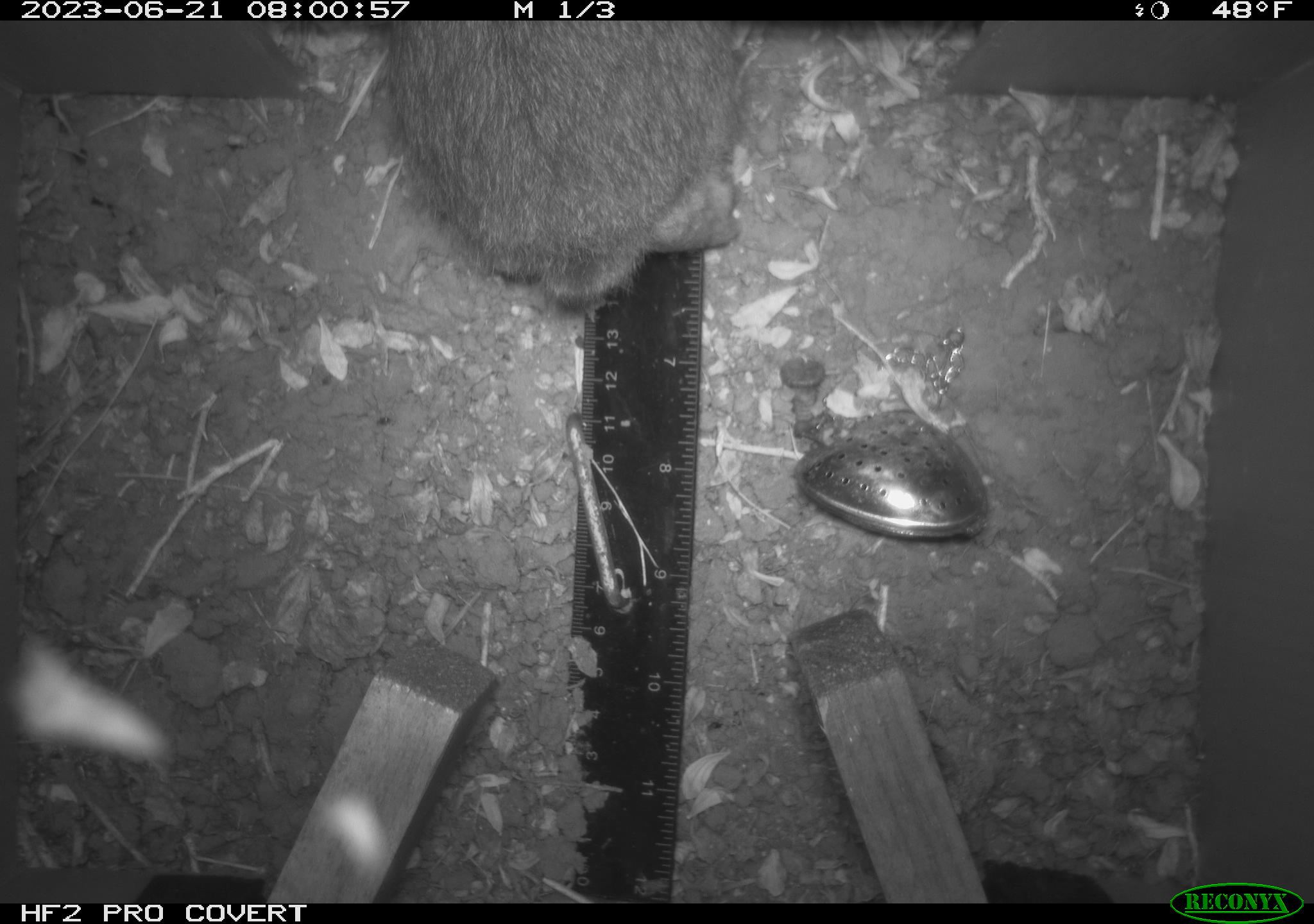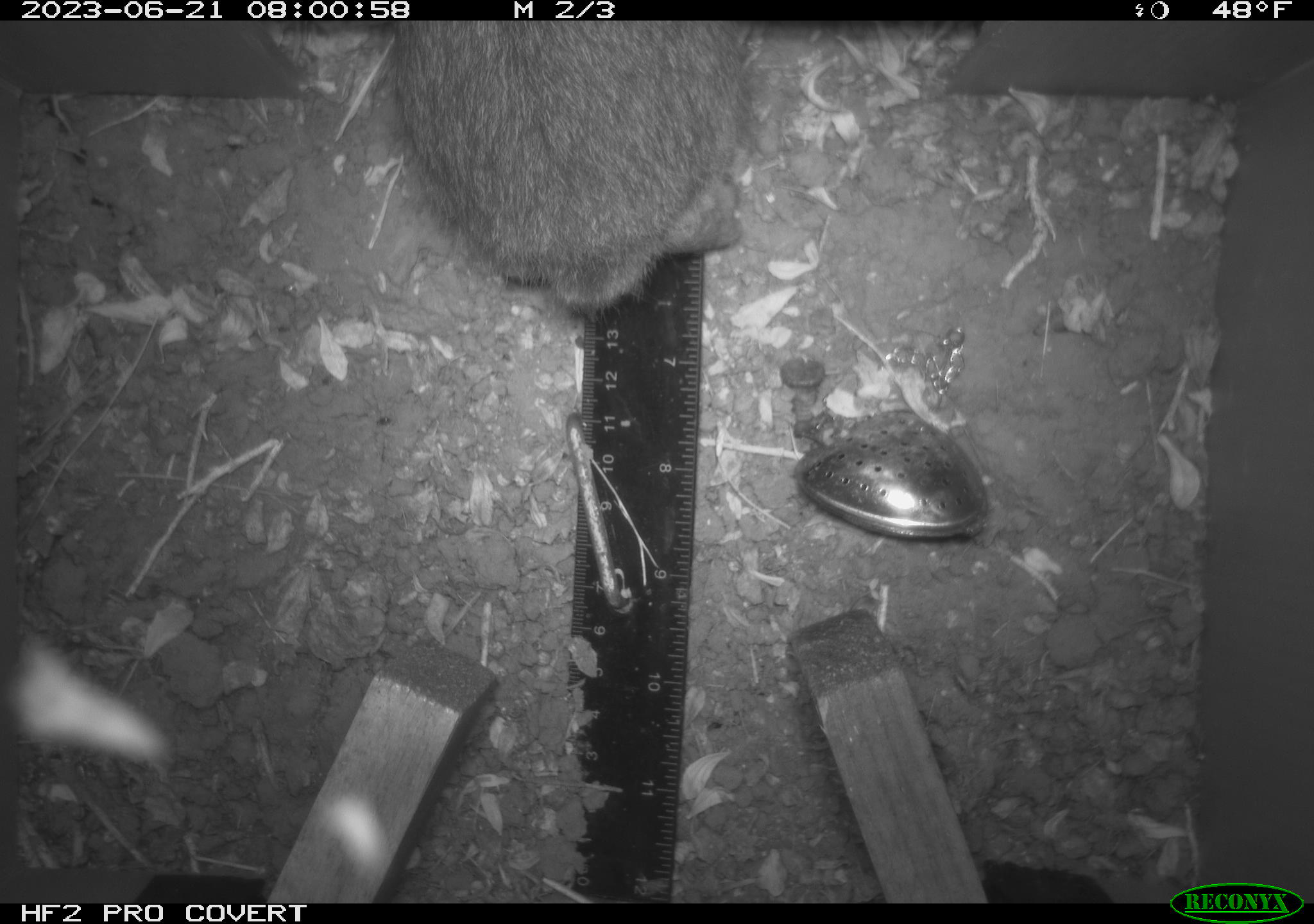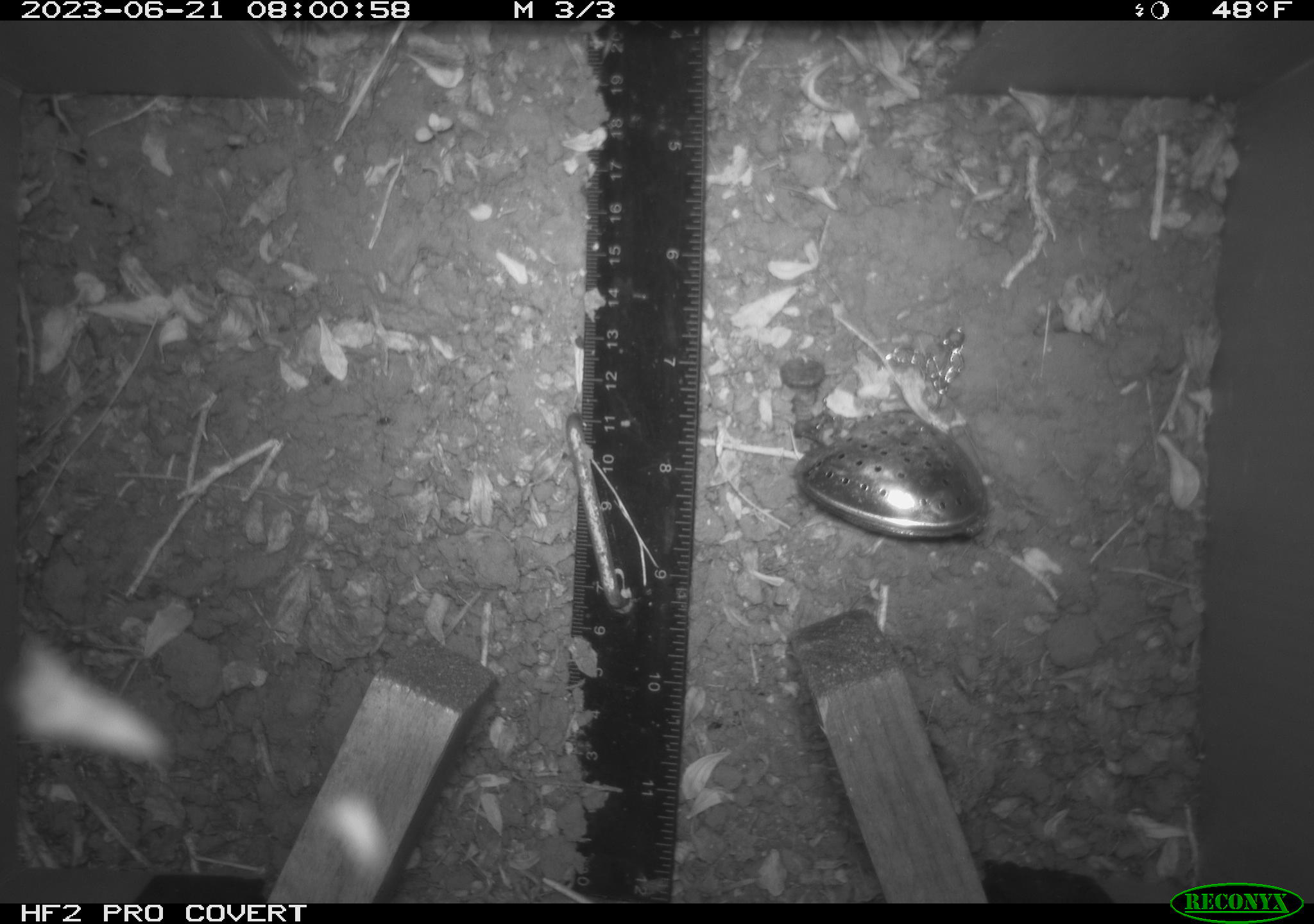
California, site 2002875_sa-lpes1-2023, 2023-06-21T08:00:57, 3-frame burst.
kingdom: Animalia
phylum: Chordata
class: Mammalia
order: Lagomorpha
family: Leporidae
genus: Sylvilagus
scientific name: Sylvilagus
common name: cottontail rabbits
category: sylvilagus species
Sylvilagus species (cottontail rabbits) (Sylvilagus).